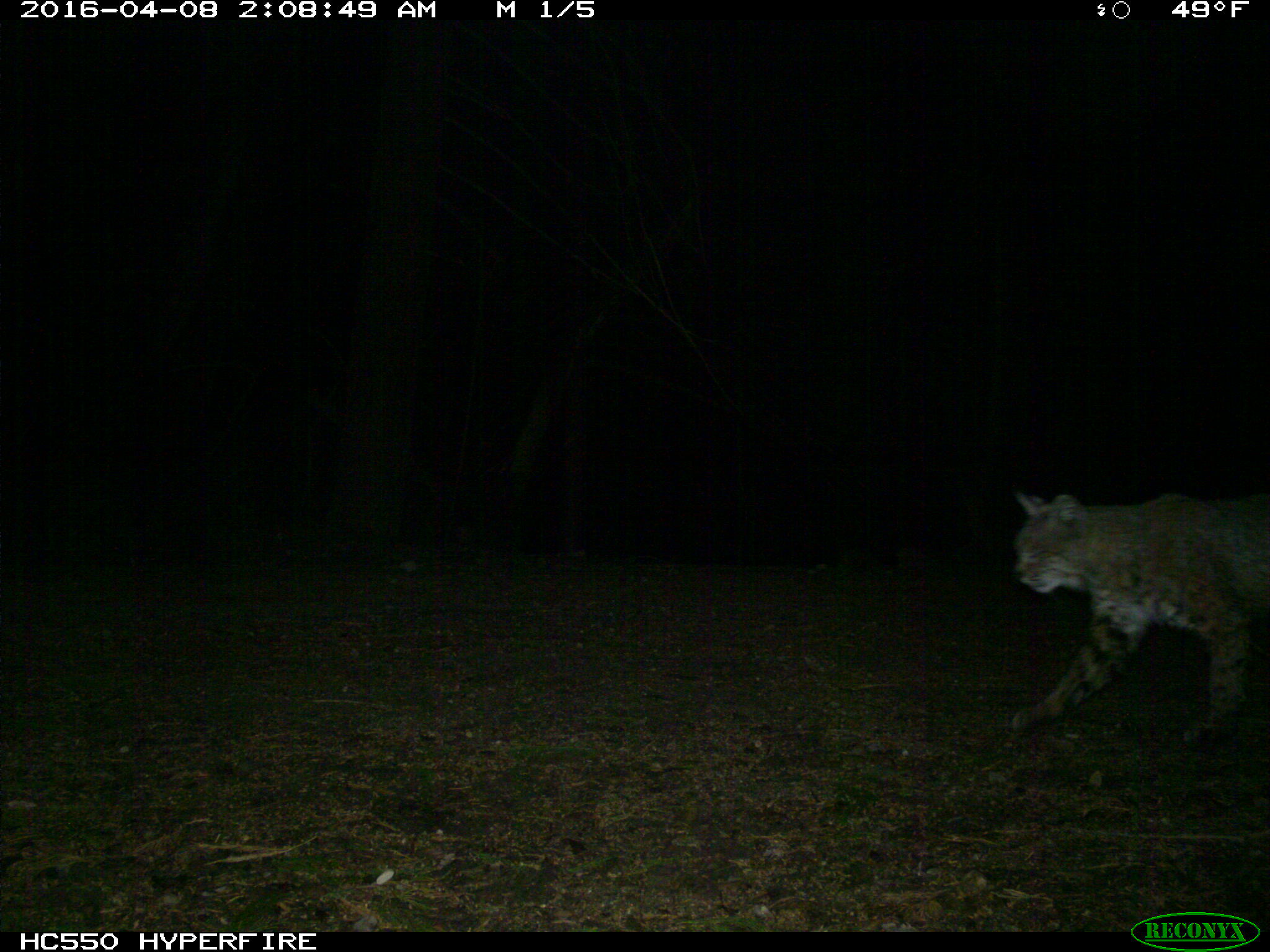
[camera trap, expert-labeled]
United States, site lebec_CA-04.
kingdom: Animalia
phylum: Chordata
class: Mammalia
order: Carnivora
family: Felidae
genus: Lynx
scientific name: Lynx rufus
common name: bobcat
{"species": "Lynx rufus (bobcat)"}